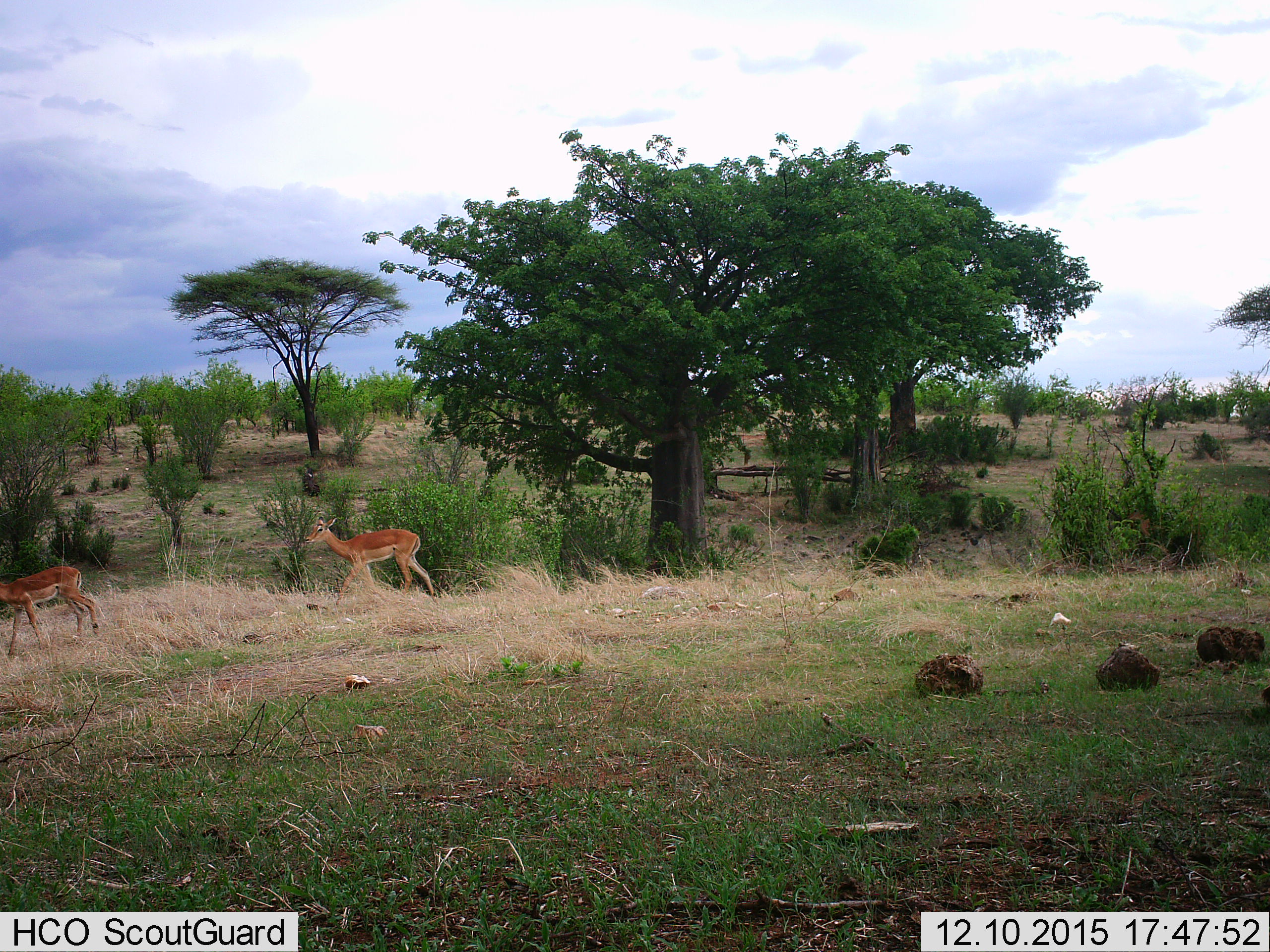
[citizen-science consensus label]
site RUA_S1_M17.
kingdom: Animalia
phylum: Chordata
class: Mammalia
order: Artiodactyla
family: Bovidae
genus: Aepyceros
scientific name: Aepyceros melampus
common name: impala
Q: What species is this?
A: Impala (Aepyceros melampus).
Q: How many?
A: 2.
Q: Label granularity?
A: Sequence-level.